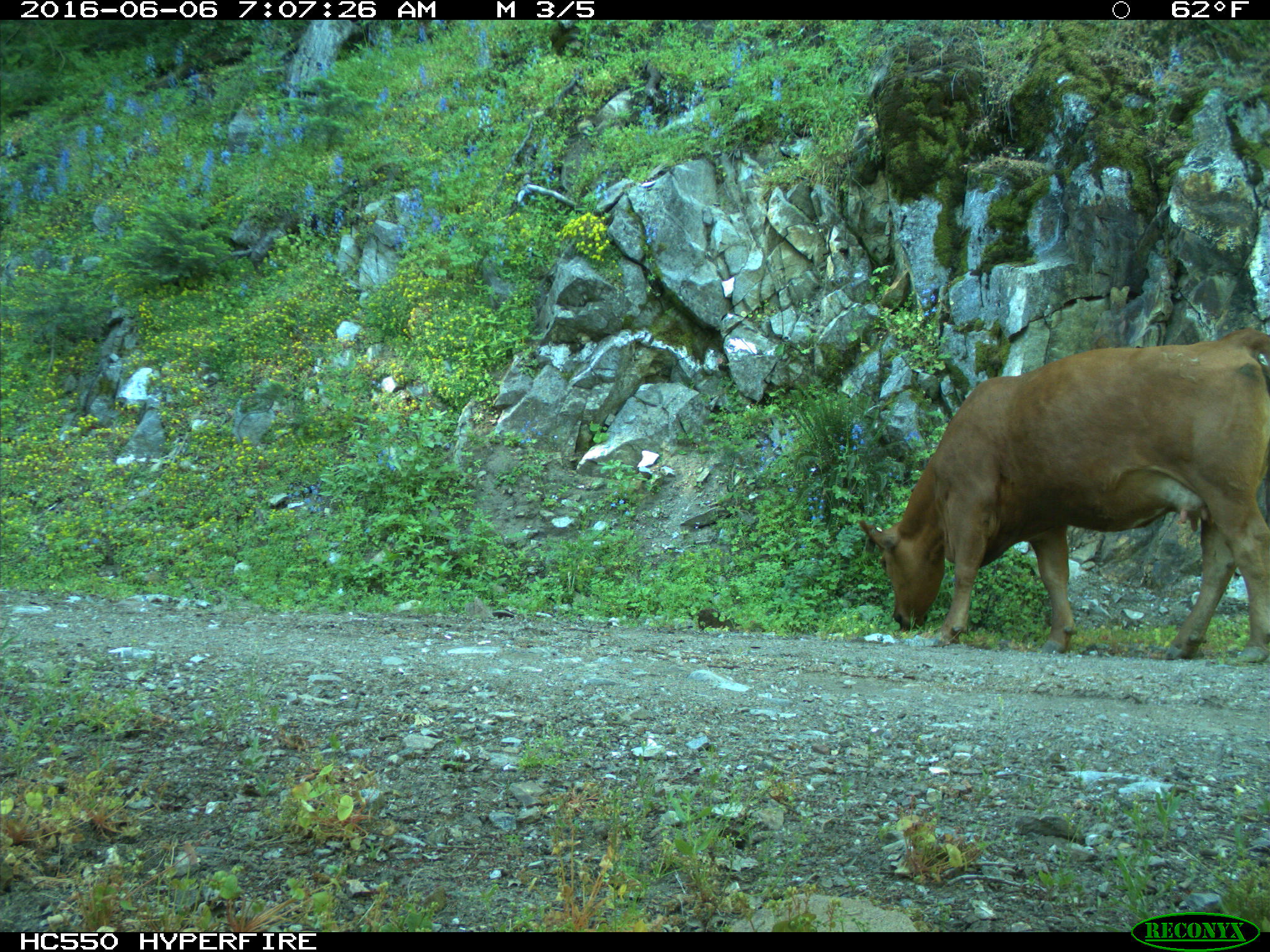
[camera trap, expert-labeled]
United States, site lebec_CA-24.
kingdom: Animalia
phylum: Chordata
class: Mammalia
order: Artiodactyla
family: Bovidae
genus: Bos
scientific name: Bos taurus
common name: domestic cow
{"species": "Bos taurus (domestic cow)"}